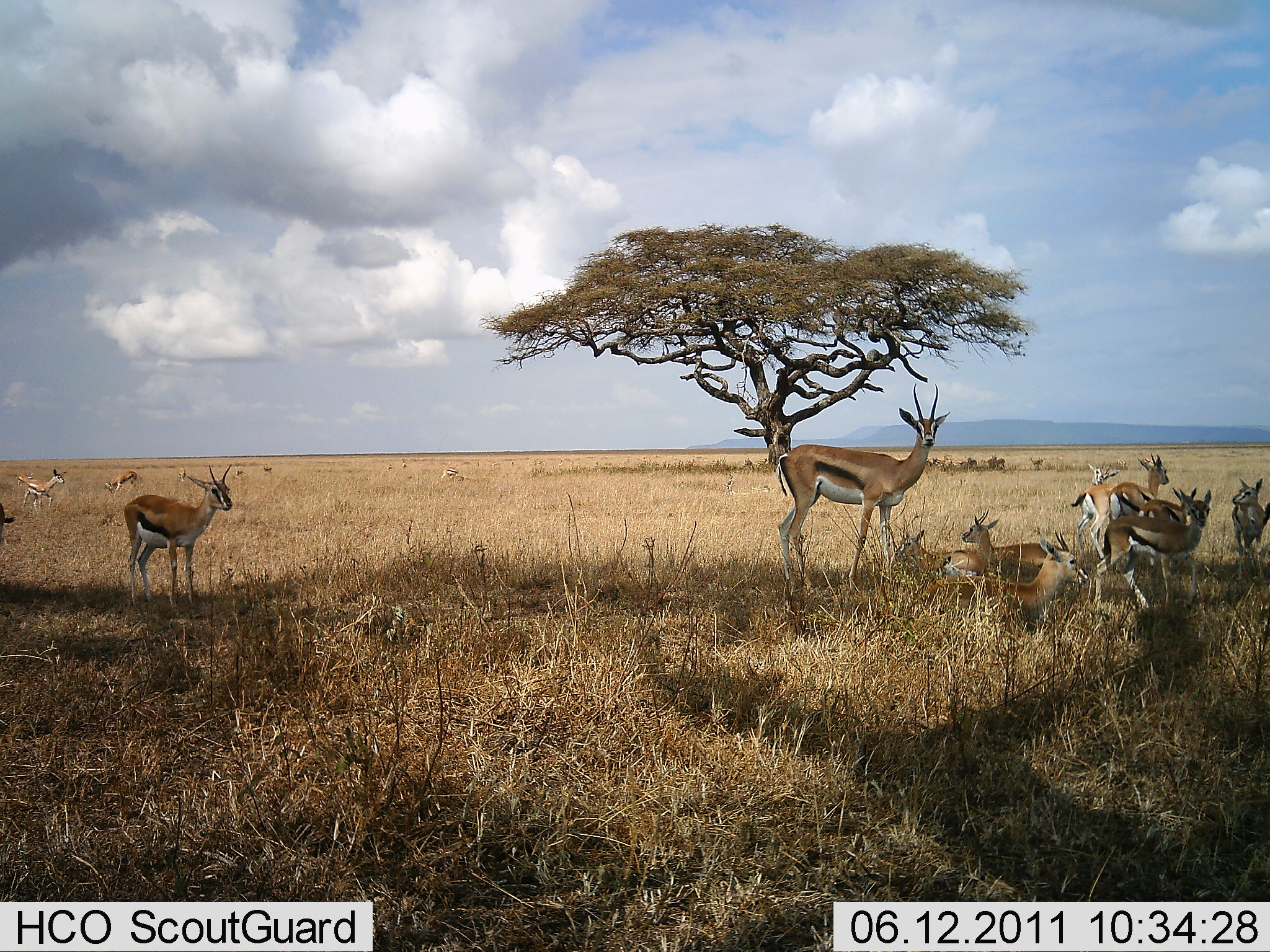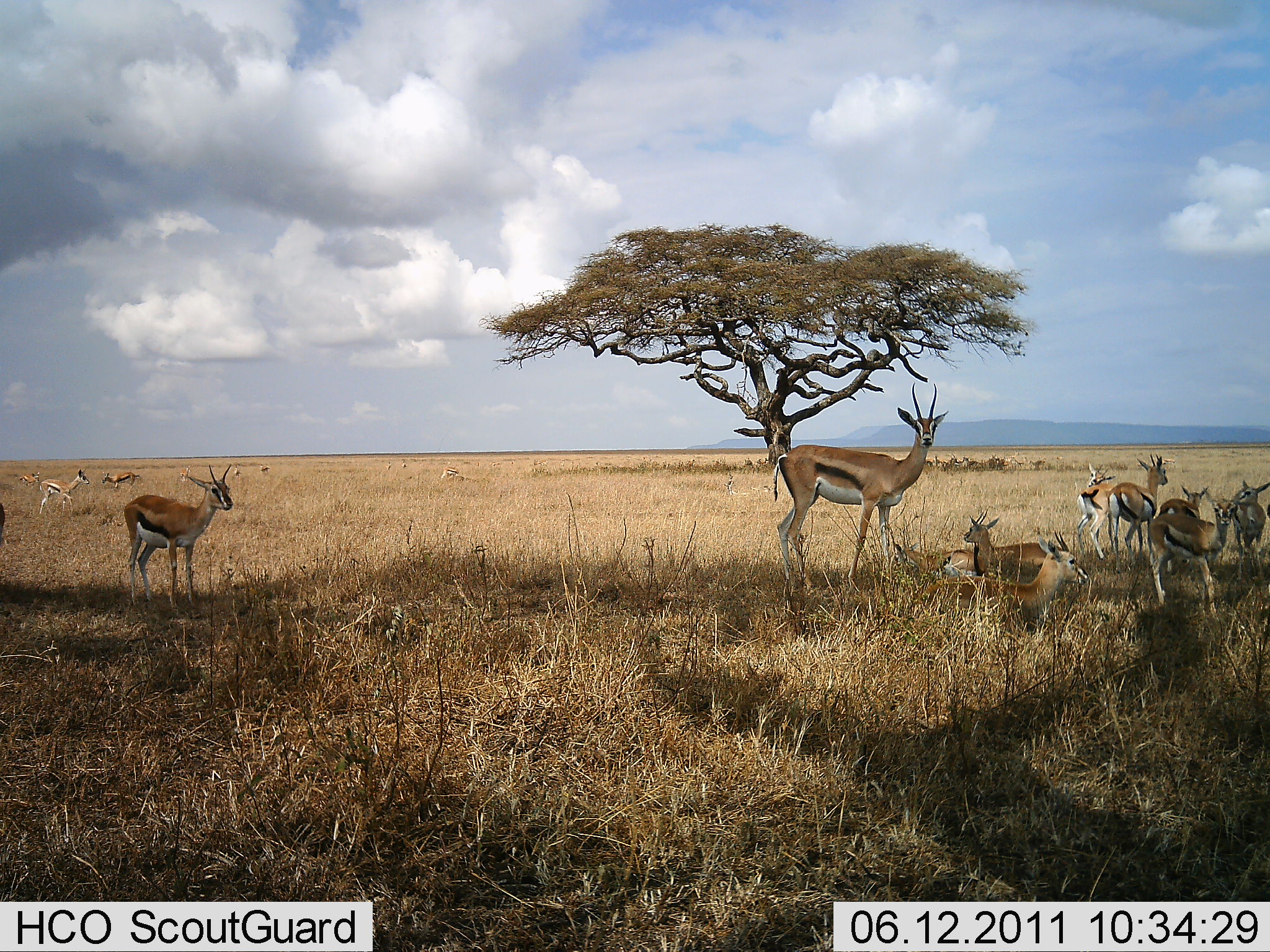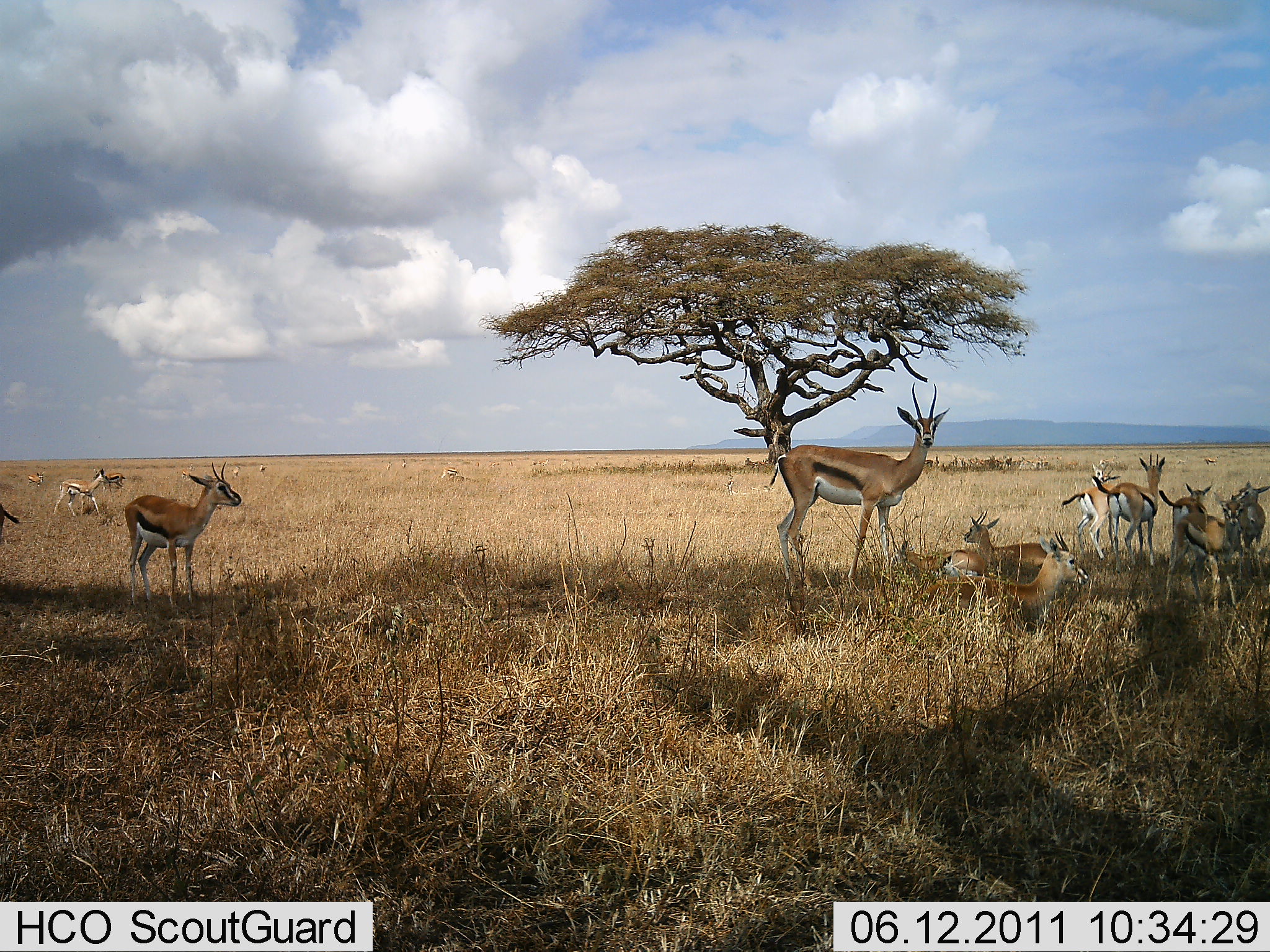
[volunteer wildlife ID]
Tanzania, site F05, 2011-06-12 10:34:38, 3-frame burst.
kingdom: Animalia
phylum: Chordata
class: Mammalia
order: Artiodactyla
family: Bovidae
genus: Eudorcas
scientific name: Eudorcas thomsonii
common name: thomson's gazelle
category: gazellethomsons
Gazellethomsons (thomson's gazelle) (Eudorcas thomsonii), count 11-50. Behavior (volunteer vote fractions): standing 64%, resting 91%, moving 73%, interacting 0%. Young present (vote fraction): 36%. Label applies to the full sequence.